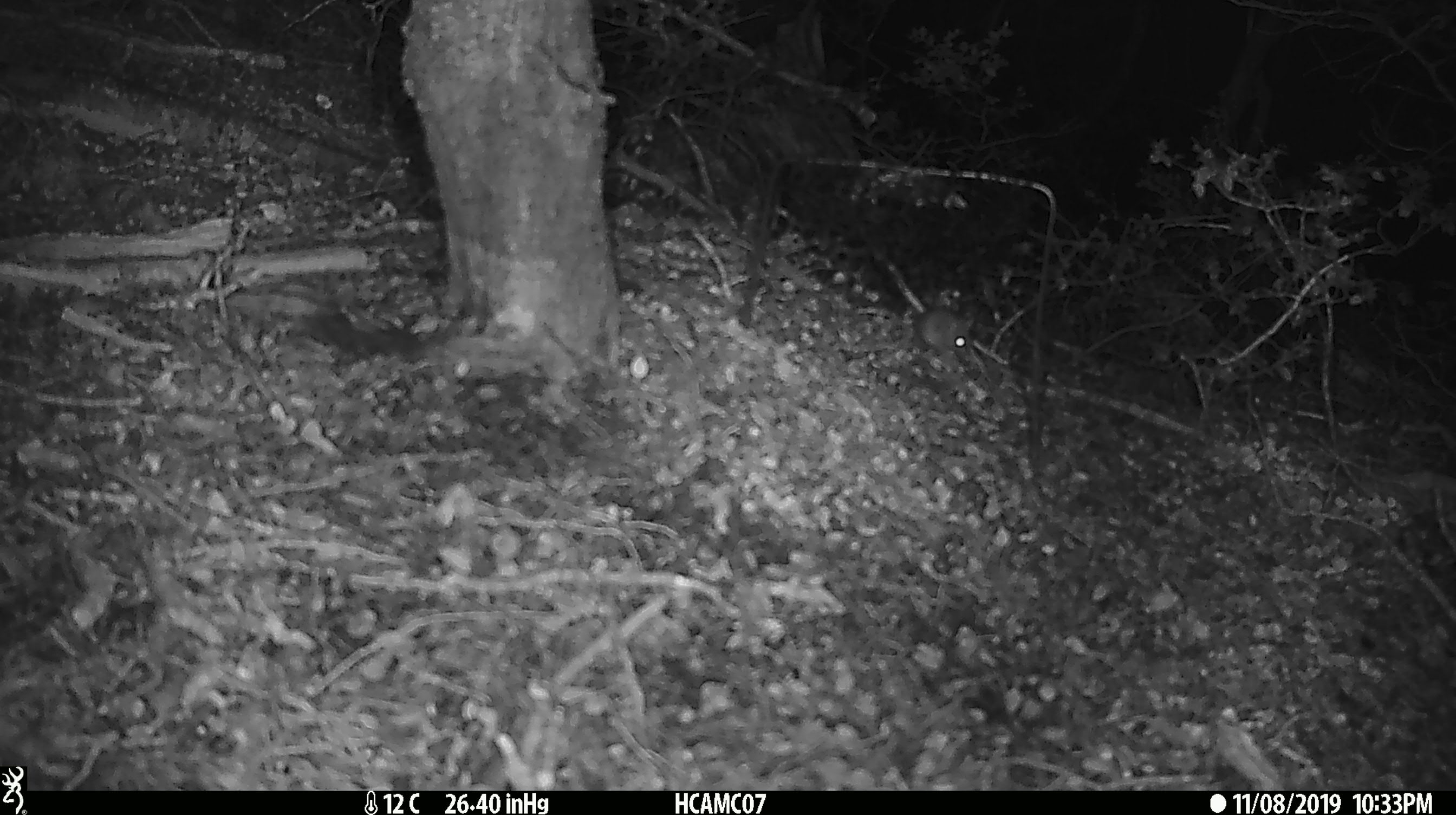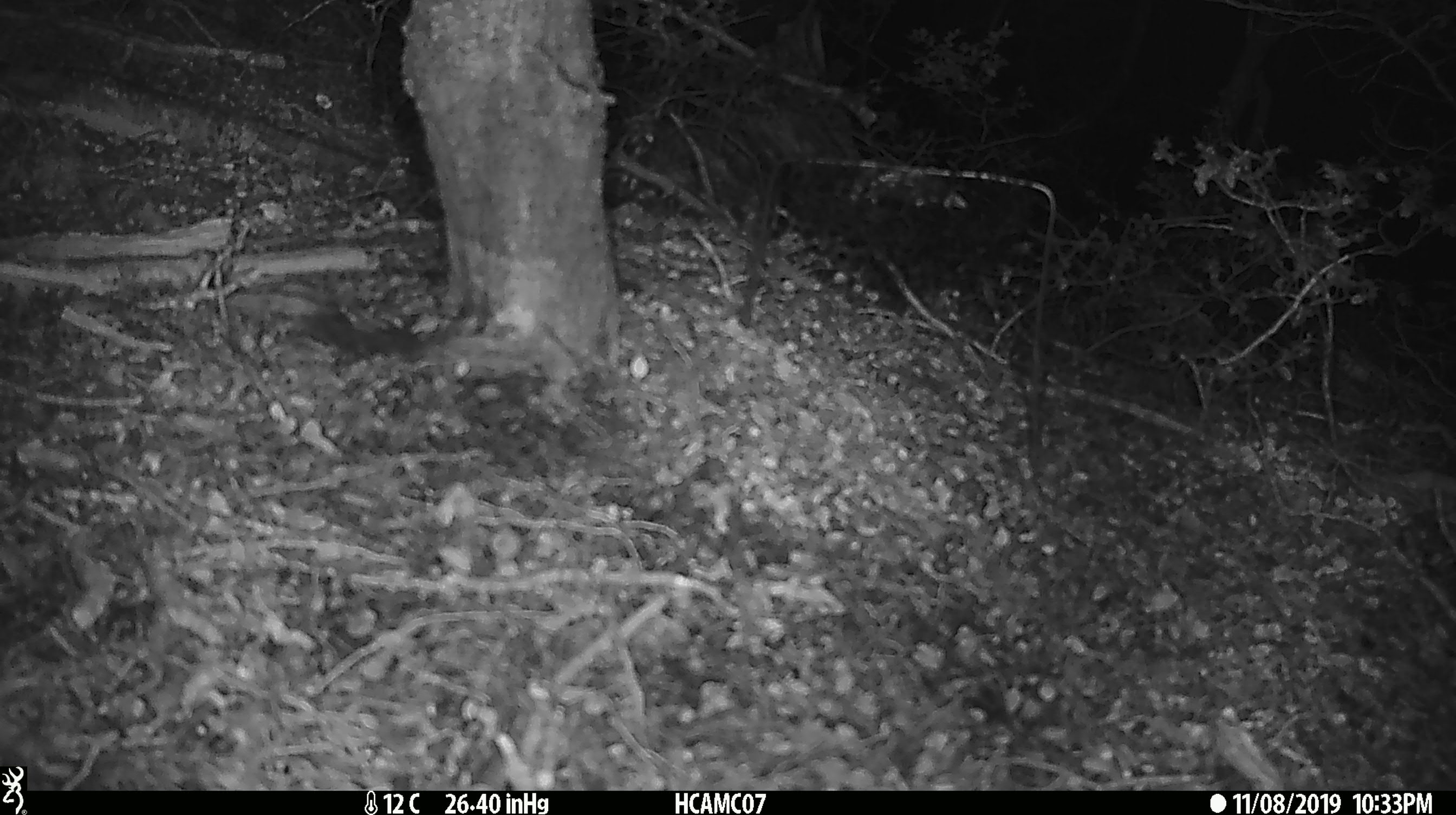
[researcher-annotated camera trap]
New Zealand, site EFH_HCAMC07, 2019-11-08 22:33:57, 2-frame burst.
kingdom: Animalia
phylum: Chordata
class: Mammalia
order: Rodentia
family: Muridae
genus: Mus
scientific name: Mus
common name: mouse